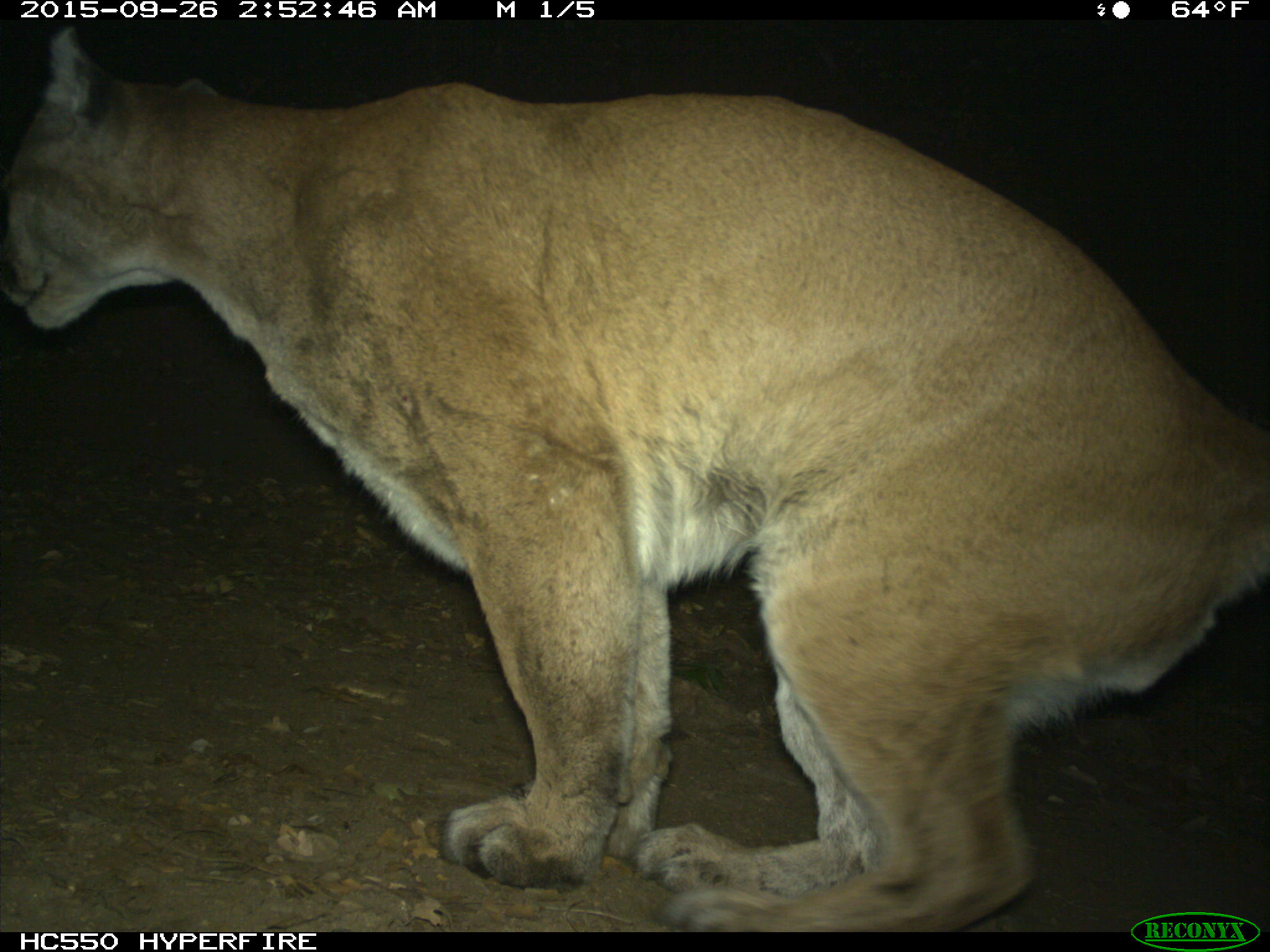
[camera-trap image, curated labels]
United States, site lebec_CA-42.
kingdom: Animalia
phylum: Chordata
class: Mammalia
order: Carnivora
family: Felidae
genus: Puma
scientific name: Puma concolor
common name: mountain lion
Puma concolor (mountain lion).